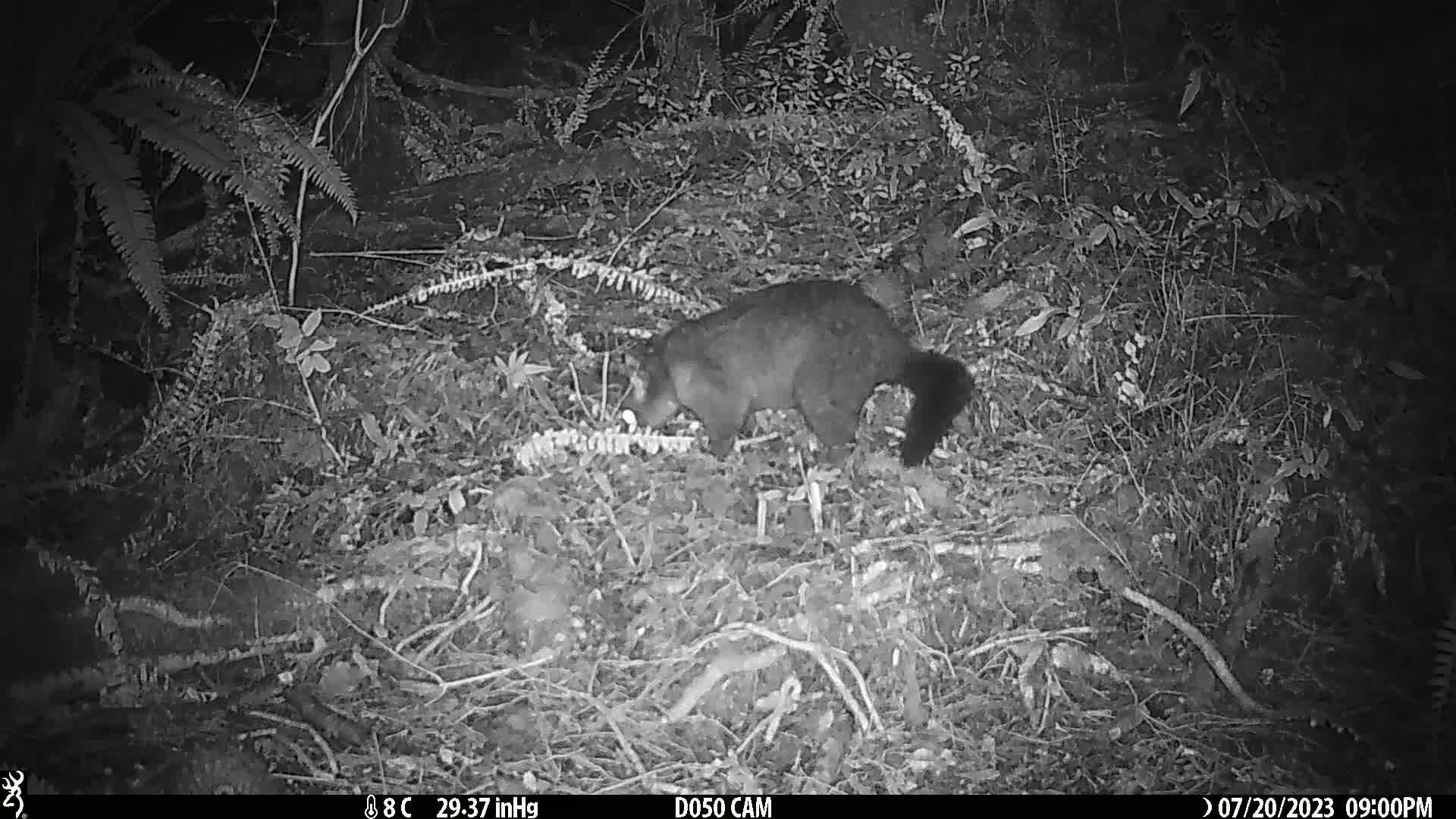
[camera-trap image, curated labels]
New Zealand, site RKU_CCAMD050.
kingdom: Animalia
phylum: Chordata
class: Mammalia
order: Diprotodontia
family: Phalangeridae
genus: Trichosurus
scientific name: Trichosurus vulpecula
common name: common brushtail possum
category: possum